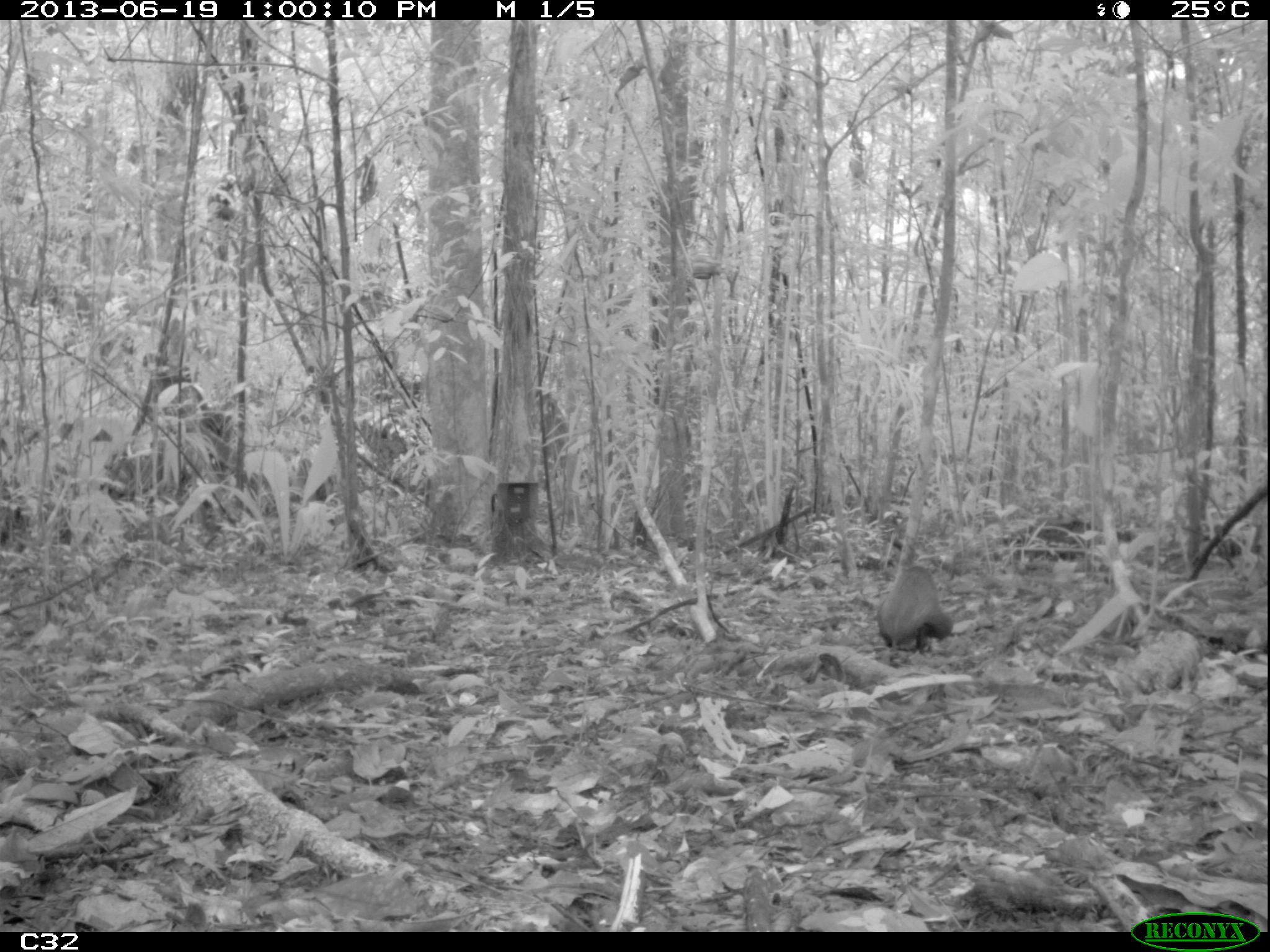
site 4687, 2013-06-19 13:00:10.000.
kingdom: Animalia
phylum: Chordata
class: Mammalia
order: Rodentia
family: Dasyproctidae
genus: Myoprocta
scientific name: Myoprocta pratti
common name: green acouchi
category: myoprocta pratii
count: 1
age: adult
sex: male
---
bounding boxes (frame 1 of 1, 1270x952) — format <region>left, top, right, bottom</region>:
myoprocta pratii: <region>876, 565, 955, 670</region>